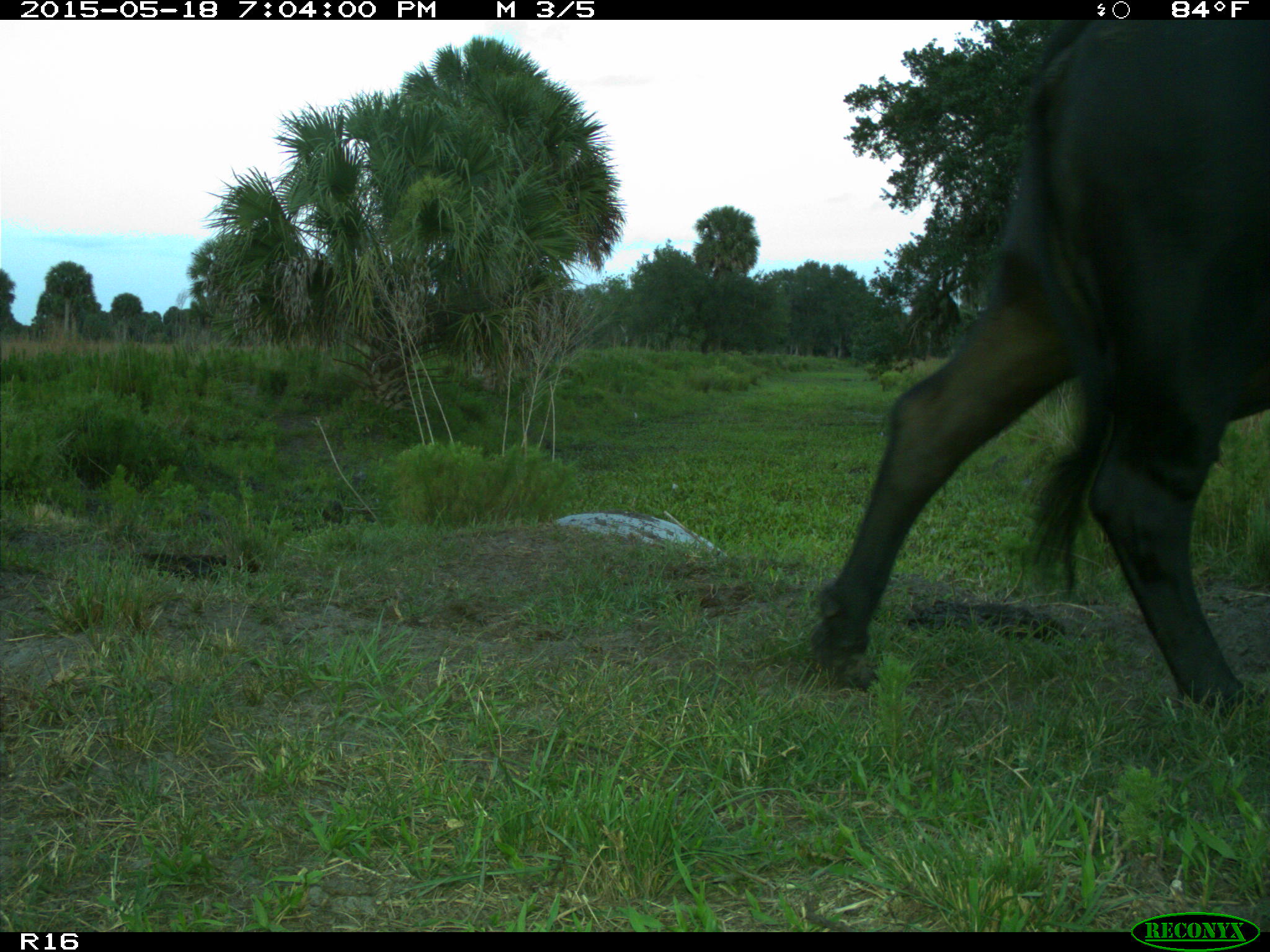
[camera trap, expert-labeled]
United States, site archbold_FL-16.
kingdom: Animalia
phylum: Chordata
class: Mammalia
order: Artiodactyla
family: Bovidae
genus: Bos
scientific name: Bos taurus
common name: domestic cow